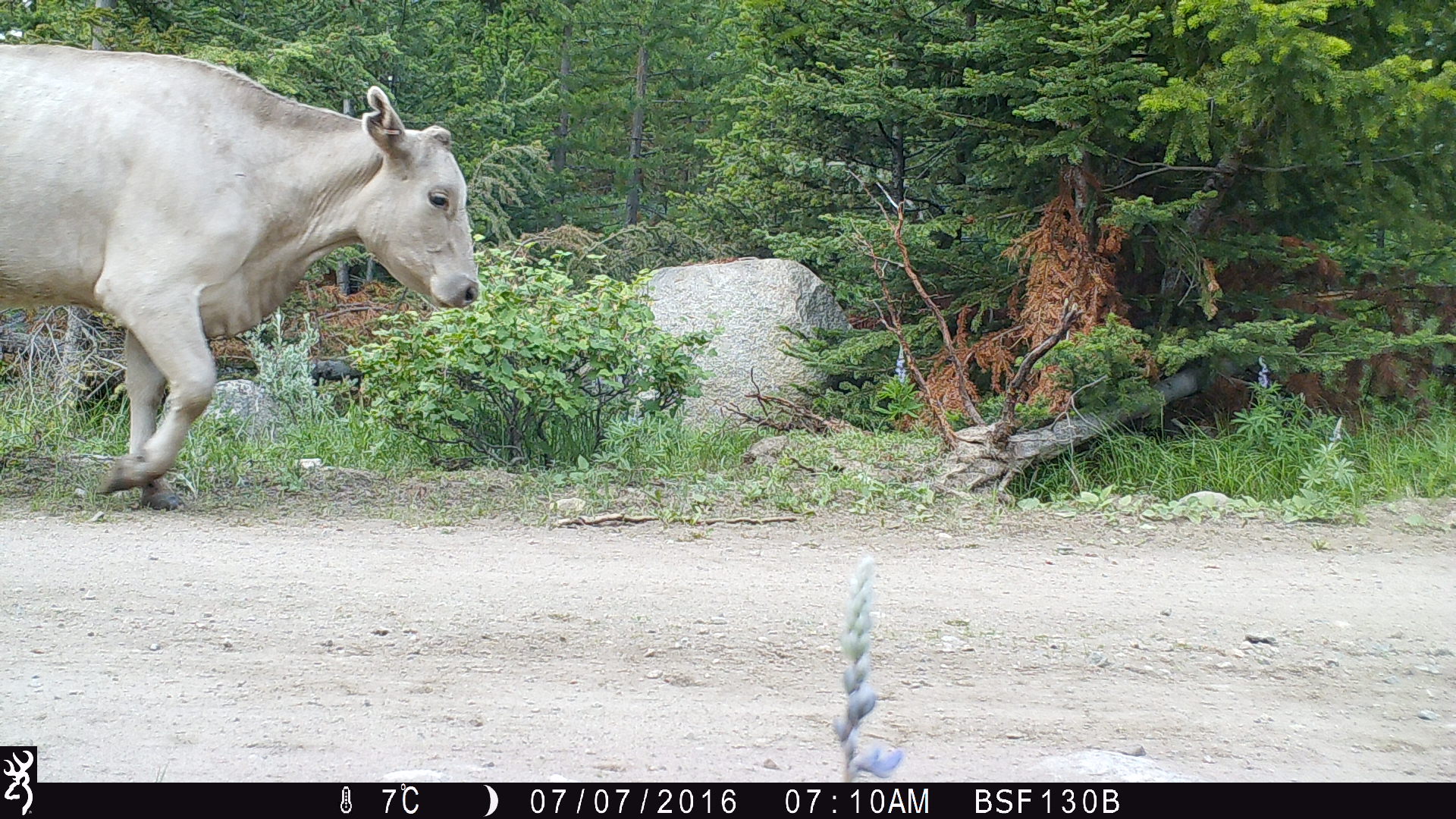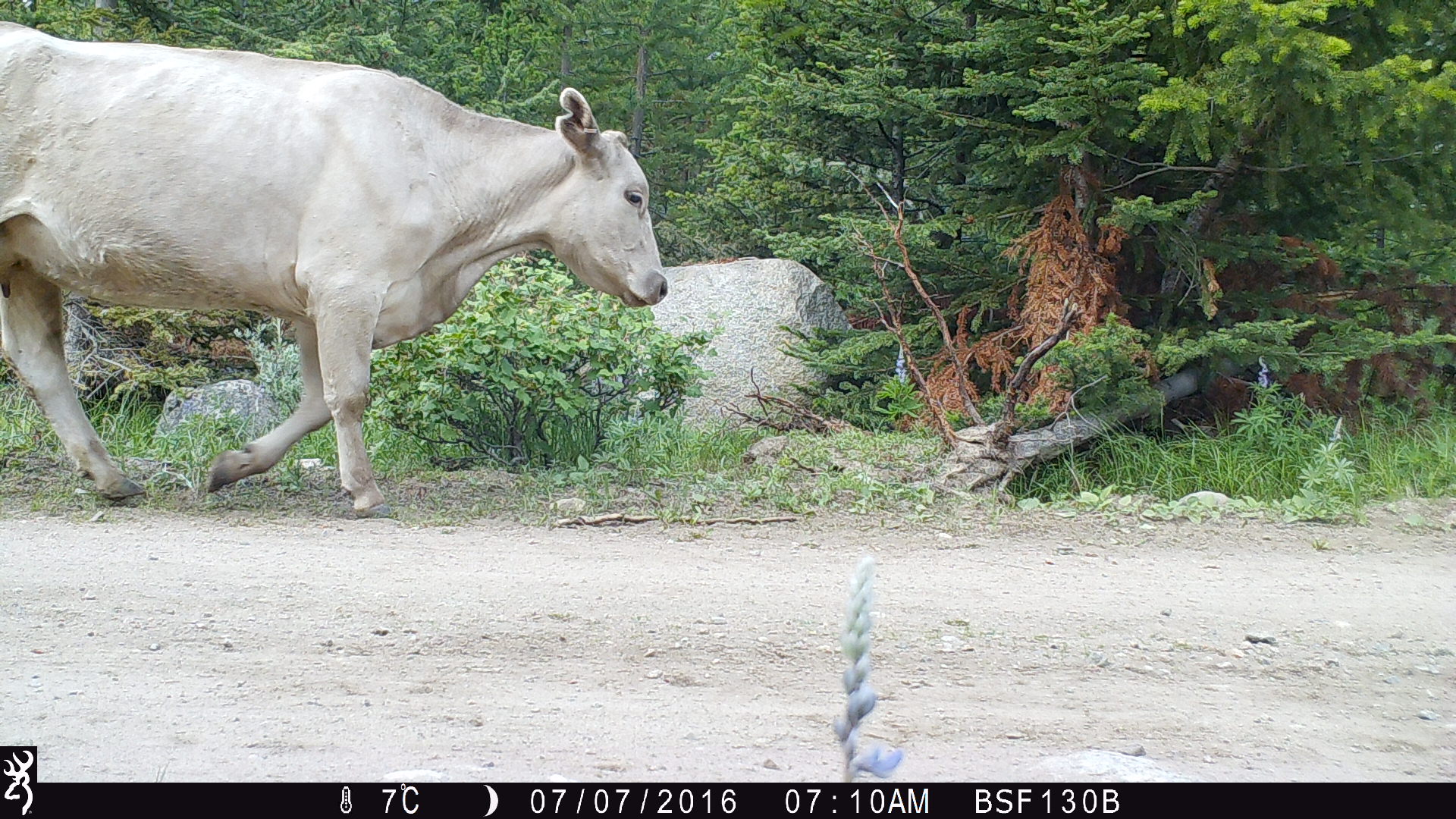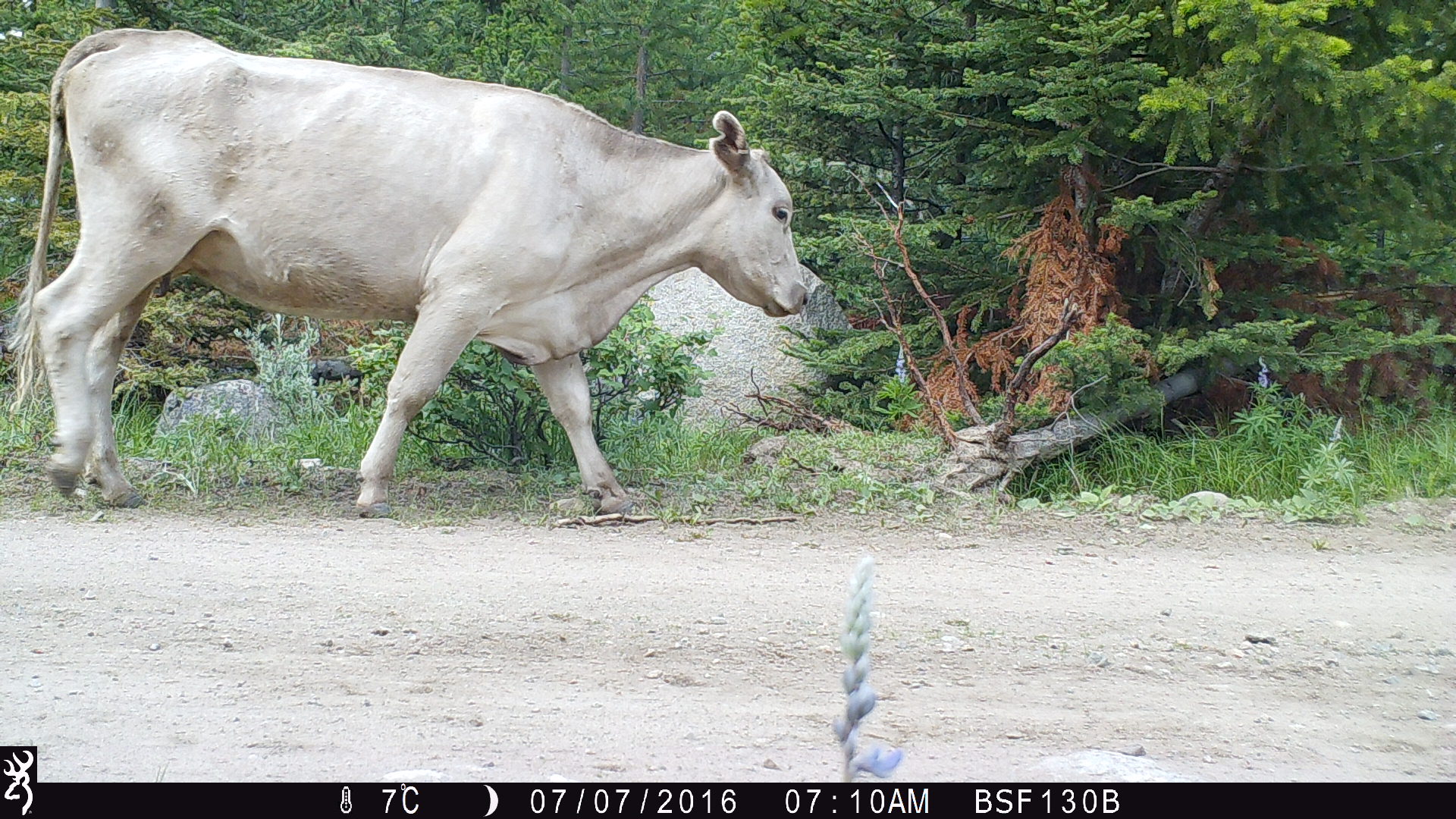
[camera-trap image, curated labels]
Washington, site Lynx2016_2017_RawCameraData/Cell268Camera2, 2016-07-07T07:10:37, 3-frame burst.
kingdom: Animalia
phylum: Chordata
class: Mammalia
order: Artiodactyla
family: Bovidae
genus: Bos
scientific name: Bos taurus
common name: domestic cattle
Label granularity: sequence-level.